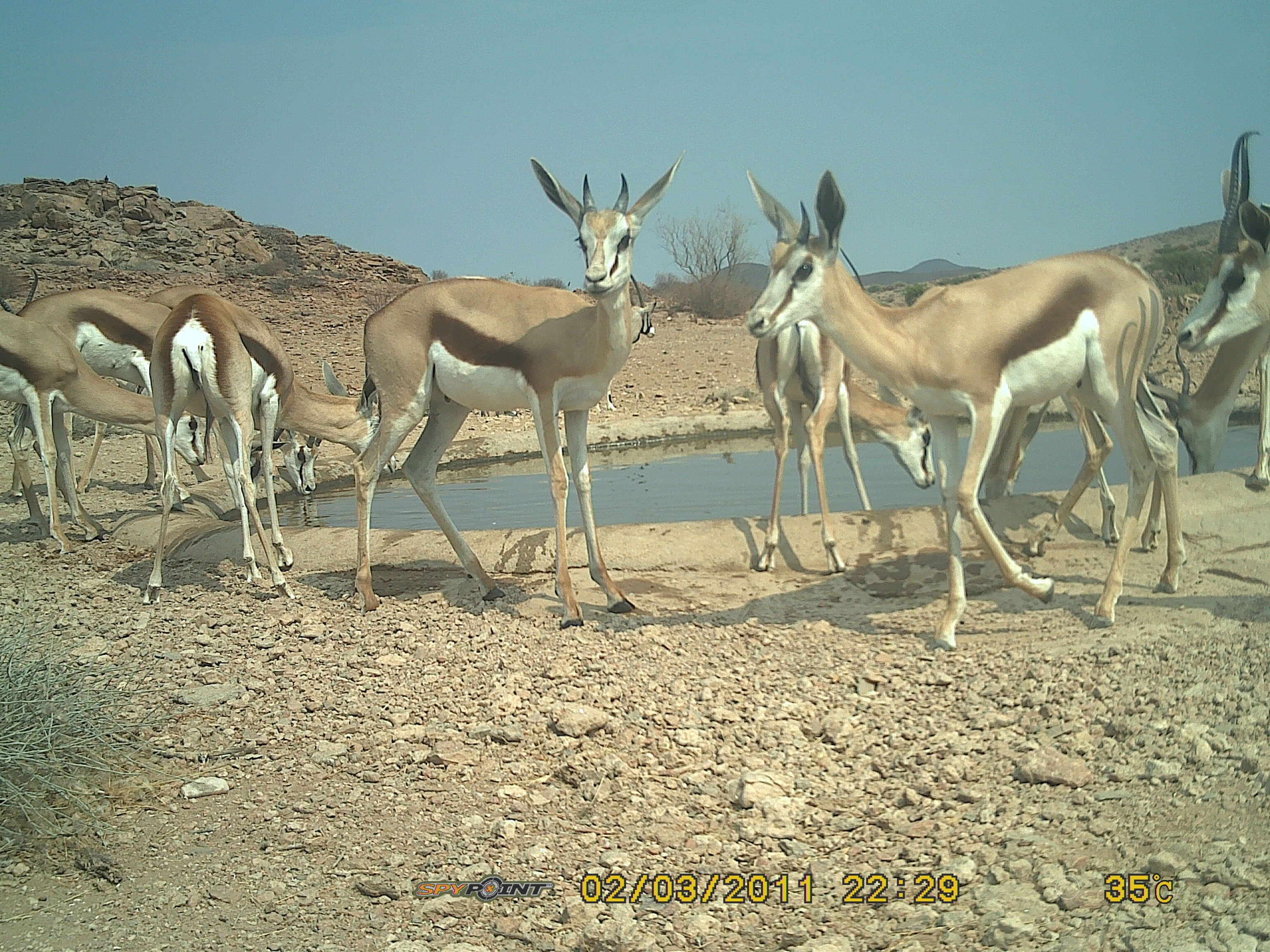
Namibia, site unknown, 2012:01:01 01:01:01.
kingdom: Animalia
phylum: Chordata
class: Mammalia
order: Artiodactyla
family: Bovidae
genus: Antidorcas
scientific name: Antidorcas marsupialis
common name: springbok